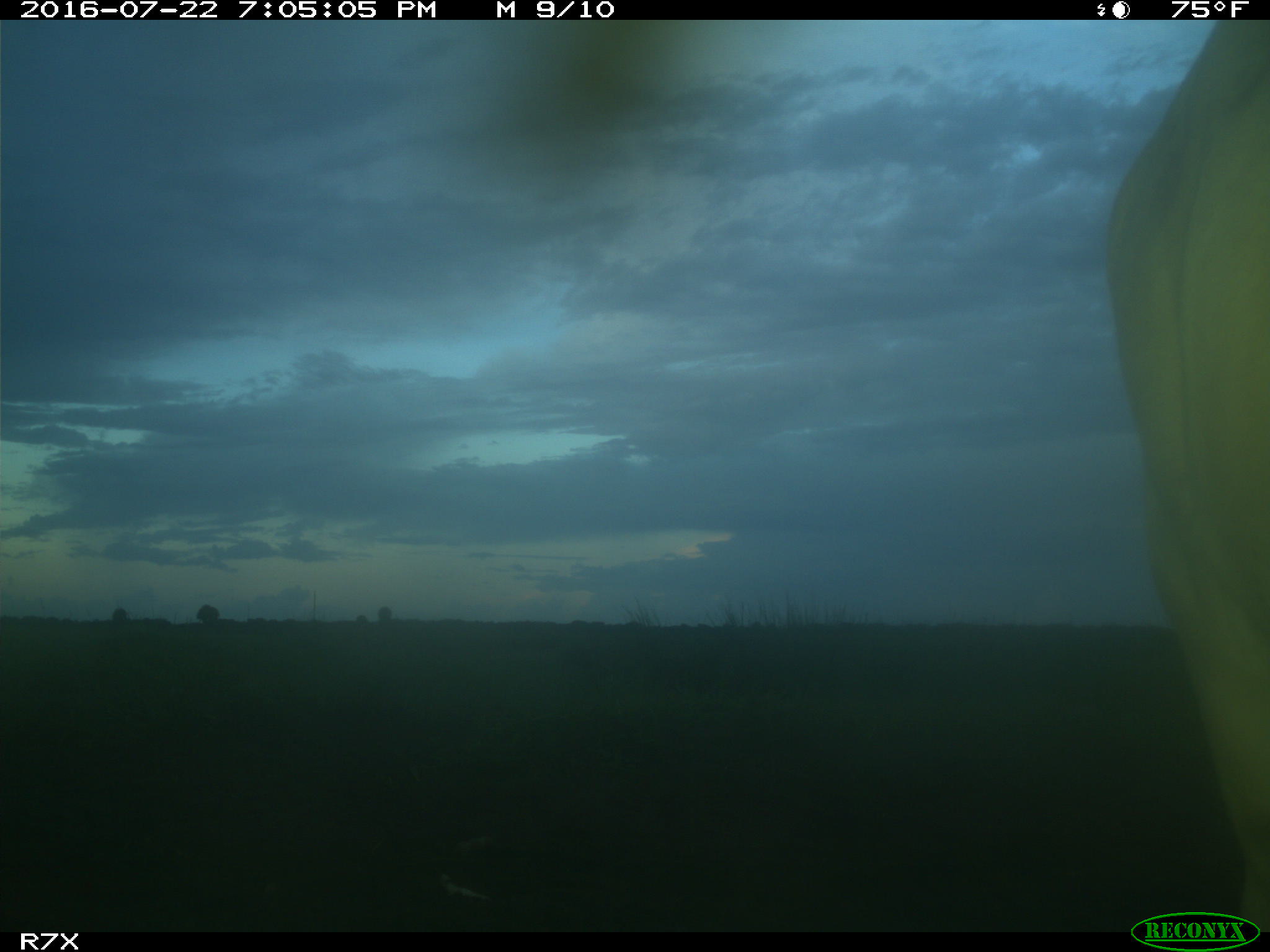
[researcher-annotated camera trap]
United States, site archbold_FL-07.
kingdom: Animalia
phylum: Chordata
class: Mammalia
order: Artiodactyla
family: Bovidae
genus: Bos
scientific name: Bos taurus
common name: domestic cow